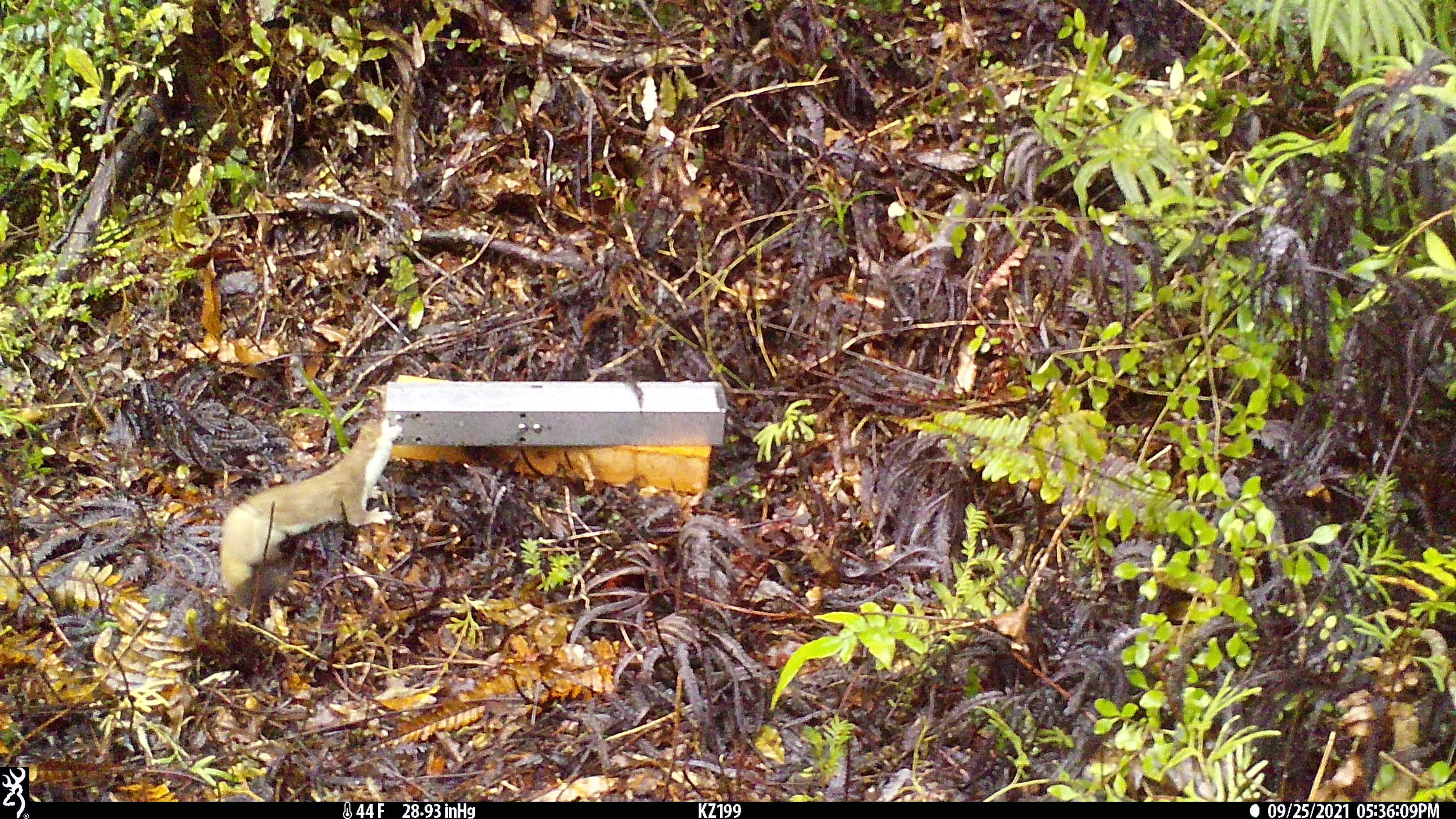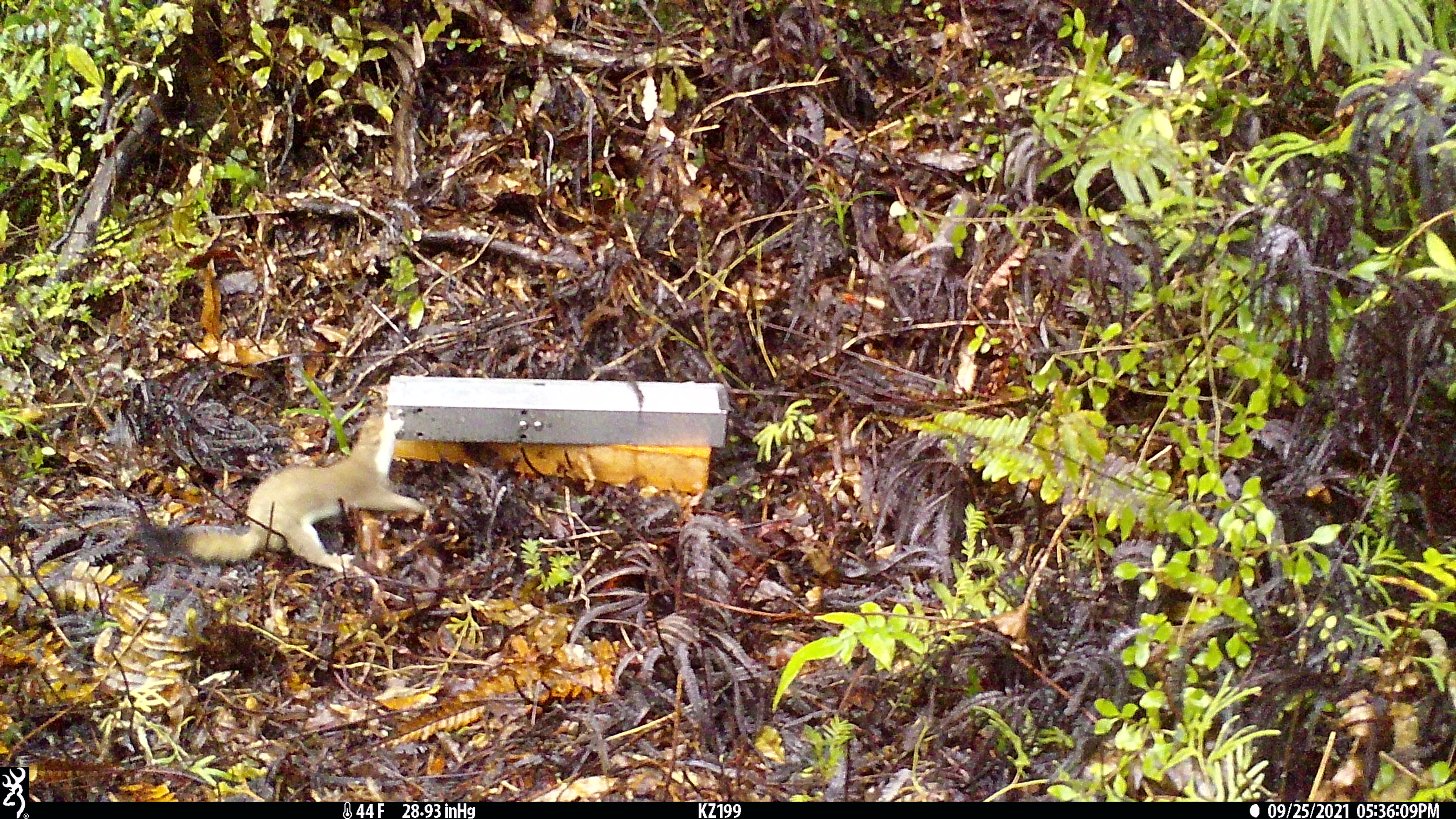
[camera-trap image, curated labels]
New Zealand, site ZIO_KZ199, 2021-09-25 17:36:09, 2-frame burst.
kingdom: Animalia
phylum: Chordata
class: Mammalia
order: Carnivora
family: Mustelidae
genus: Mustela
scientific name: Mustela erminea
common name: stoat